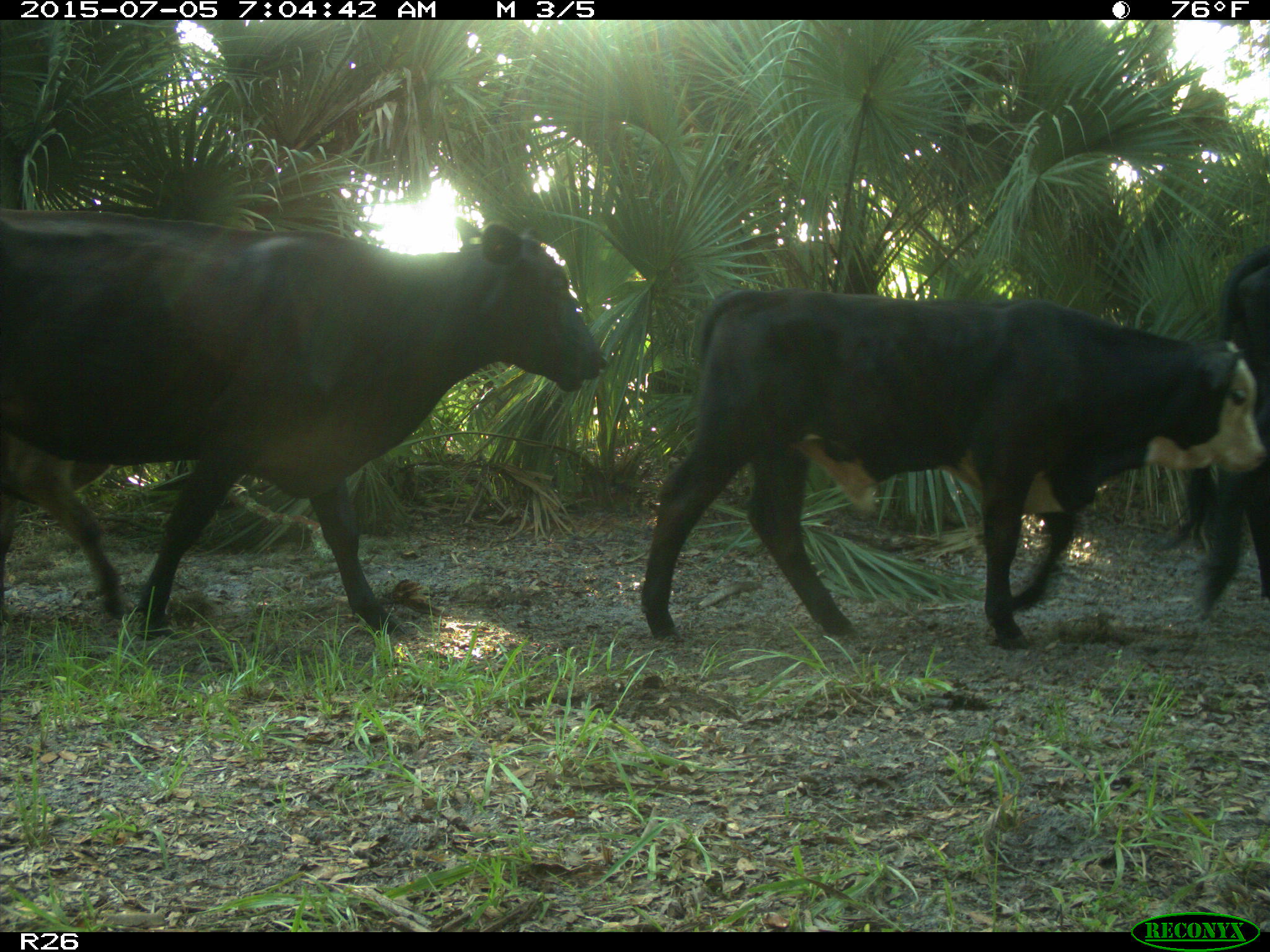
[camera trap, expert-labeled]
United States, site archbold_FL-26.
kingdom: Animalia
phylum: Chordata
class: Mammalia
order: Artiodactyla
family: Bovidae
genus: Bos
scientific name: Bos taurus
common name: domestic cow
Bos taurus (domestic cow).